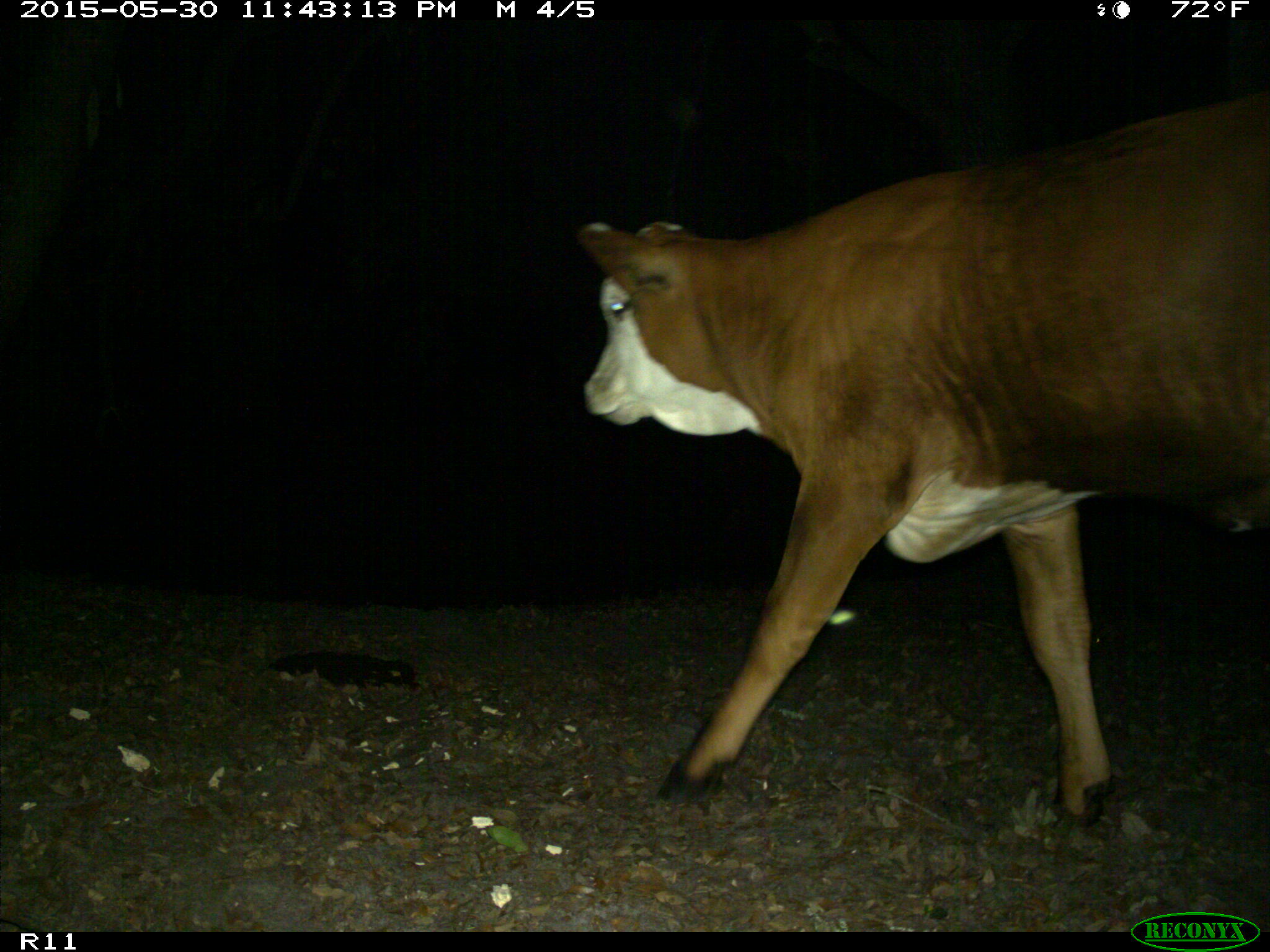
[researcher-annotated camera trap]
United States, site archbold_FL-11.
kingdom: Animalia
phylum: Chordata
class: Mammalia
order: Artiodactyla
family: Bovidae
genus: Bos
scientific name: Bos taurus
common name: domestic cow